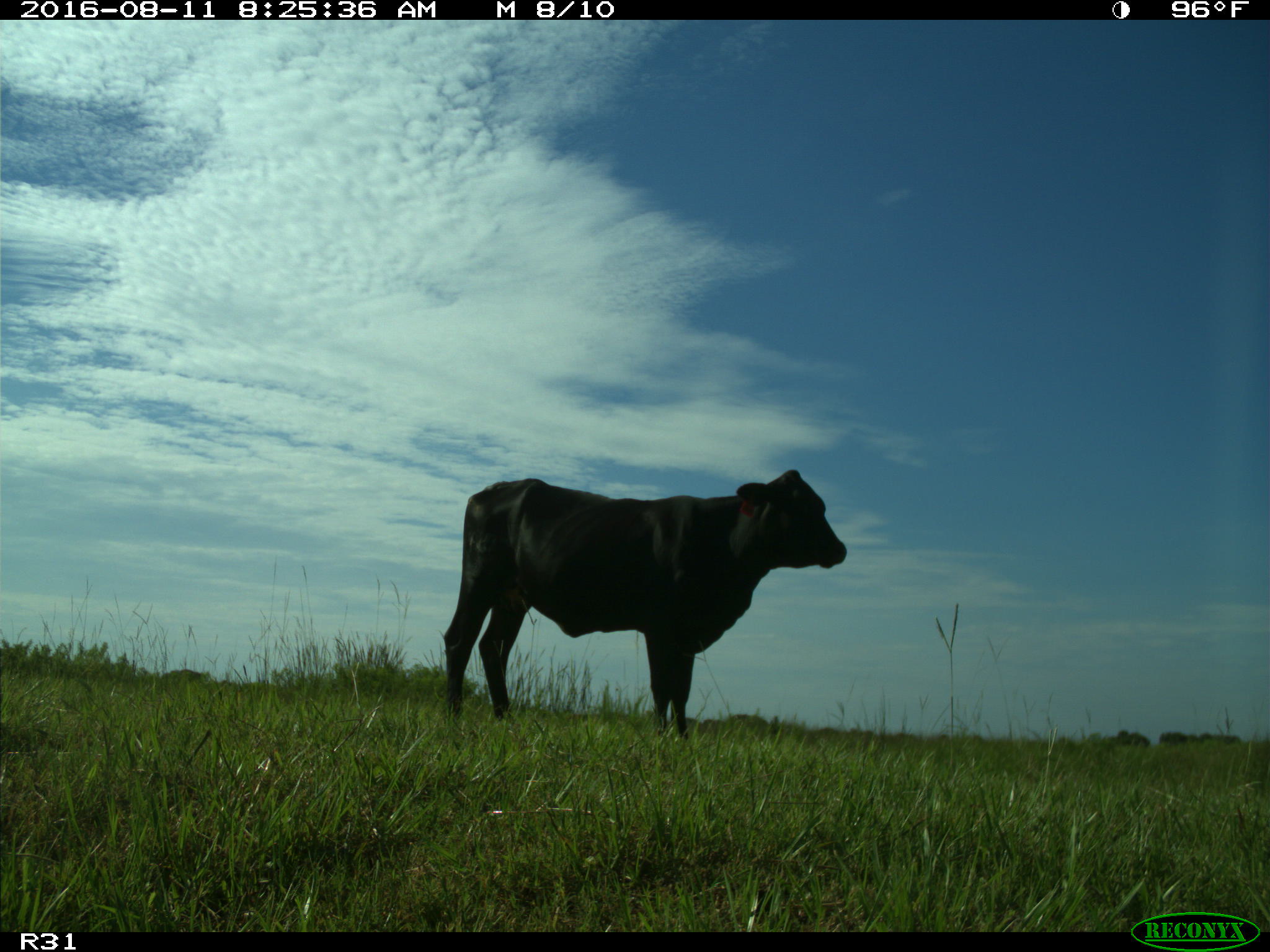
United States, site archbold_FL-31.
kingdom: Animalia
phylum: Chordata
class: Mammalia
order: Artiodactyla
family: Bovidae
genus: Bos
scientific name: Bos taurus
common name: domestic cow